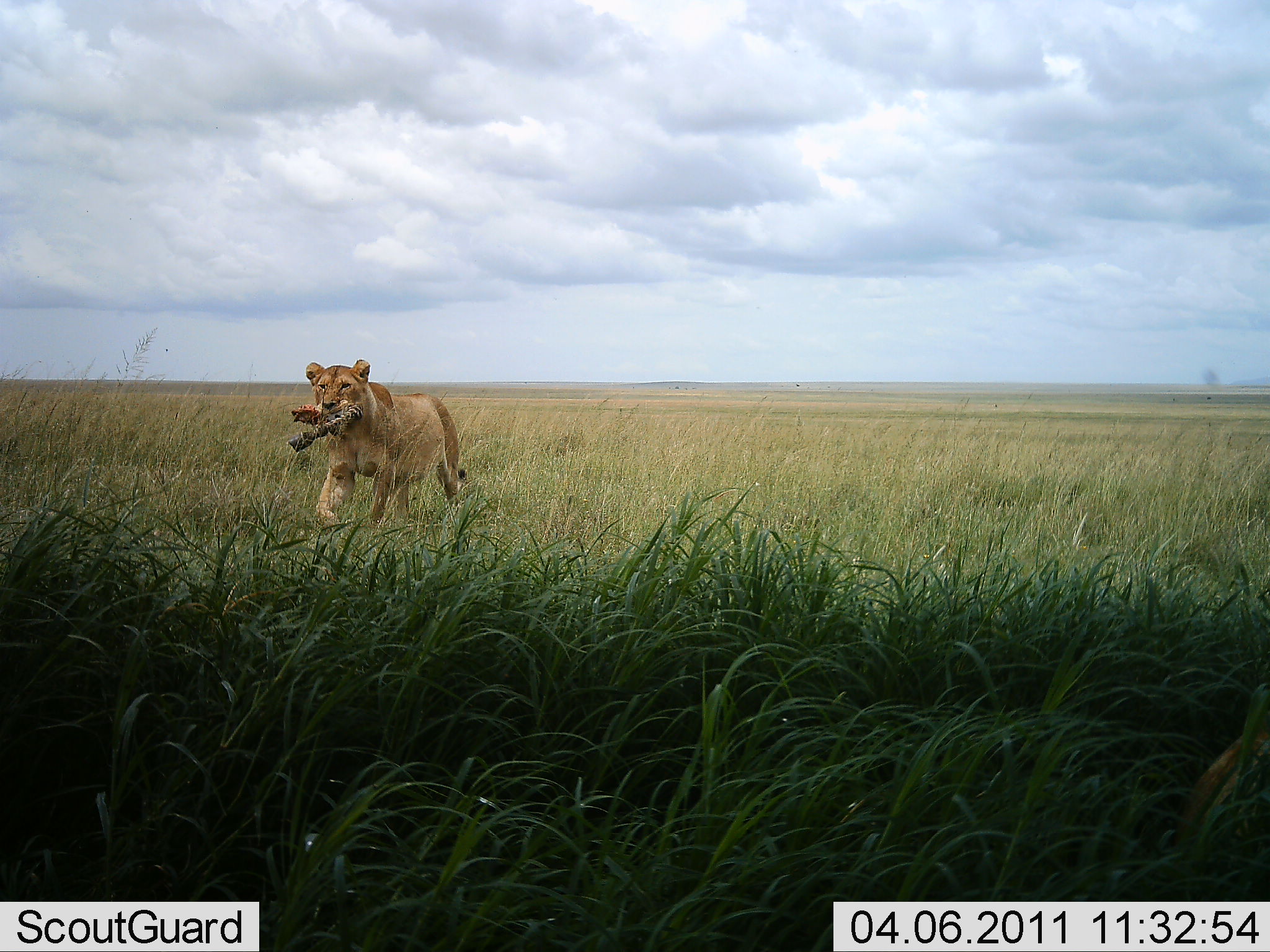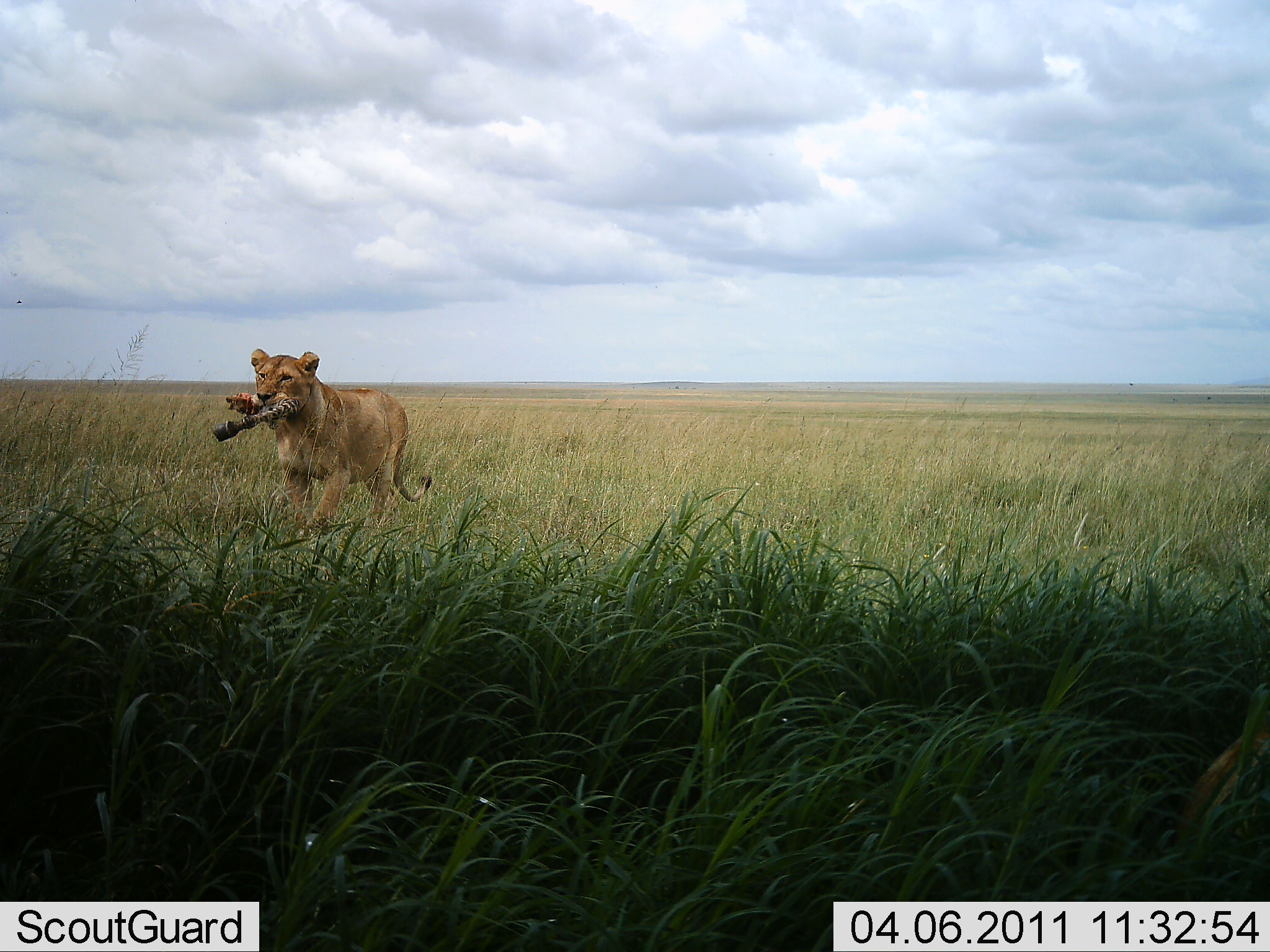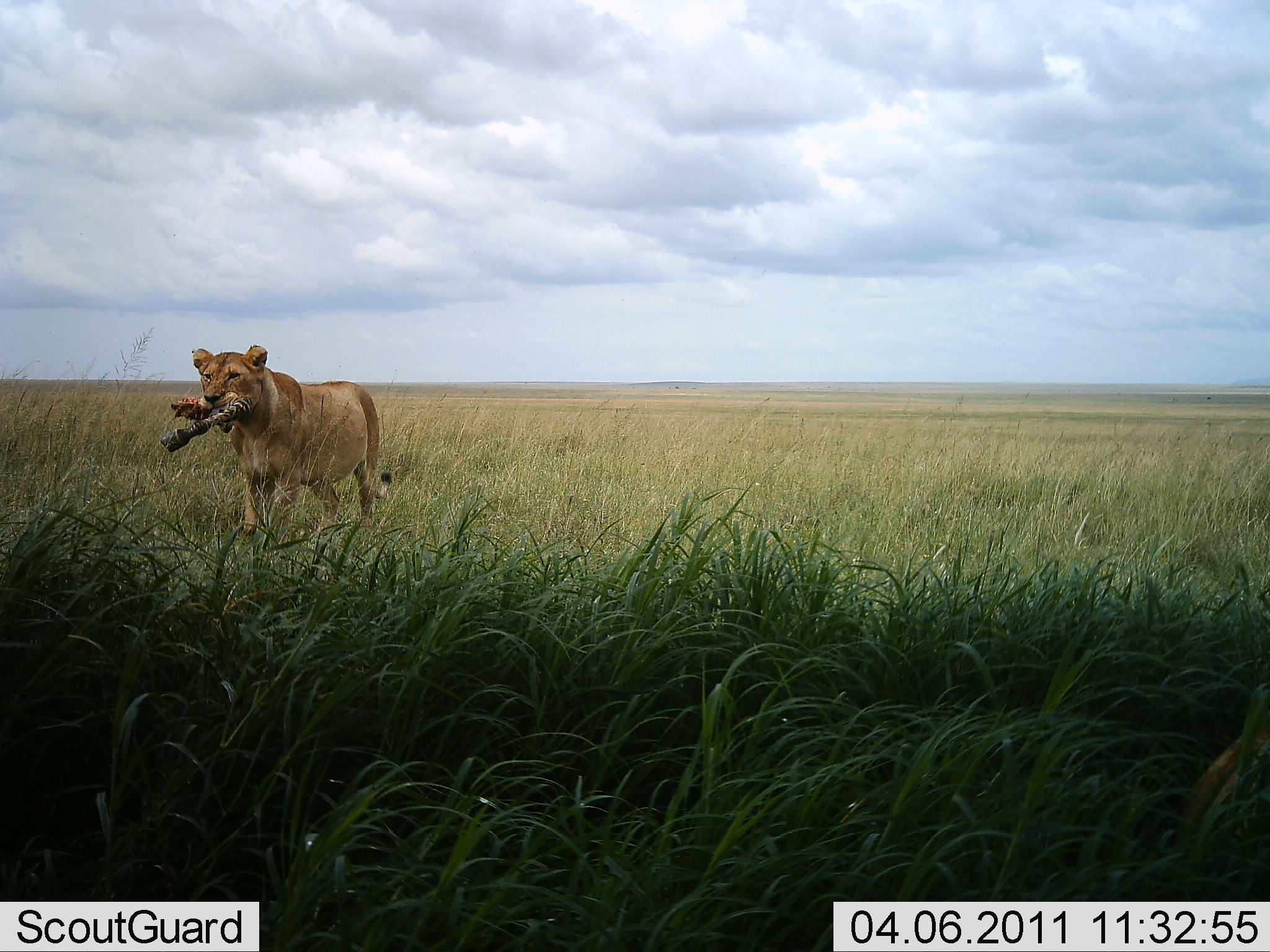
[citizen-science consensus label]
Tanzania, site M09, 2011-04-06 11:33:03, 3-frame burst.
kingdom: Animalia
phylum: Chordata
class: Mammalia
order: Carnivora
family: Felidae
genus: Panthera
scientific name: Panthera leo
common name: lion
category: lionfemale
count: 1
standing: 9%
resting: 0%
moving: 91%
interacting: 9%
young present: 0%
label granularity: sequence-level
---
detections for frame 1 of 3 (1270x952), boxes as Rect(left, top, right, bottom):
animal: Rect(305, 357, 468, 533); Rect(286, 403, 364, 454)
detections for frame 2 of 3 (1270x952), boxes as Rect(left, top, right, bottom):
animal: Rect(248, 347, 434, 544); Rect(209, 391, 301, 443)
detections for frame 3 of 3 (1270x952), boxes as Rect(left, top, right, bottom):
animal: Rect(190, 343, 393, 548); Rect(158, 389, 253, 454)